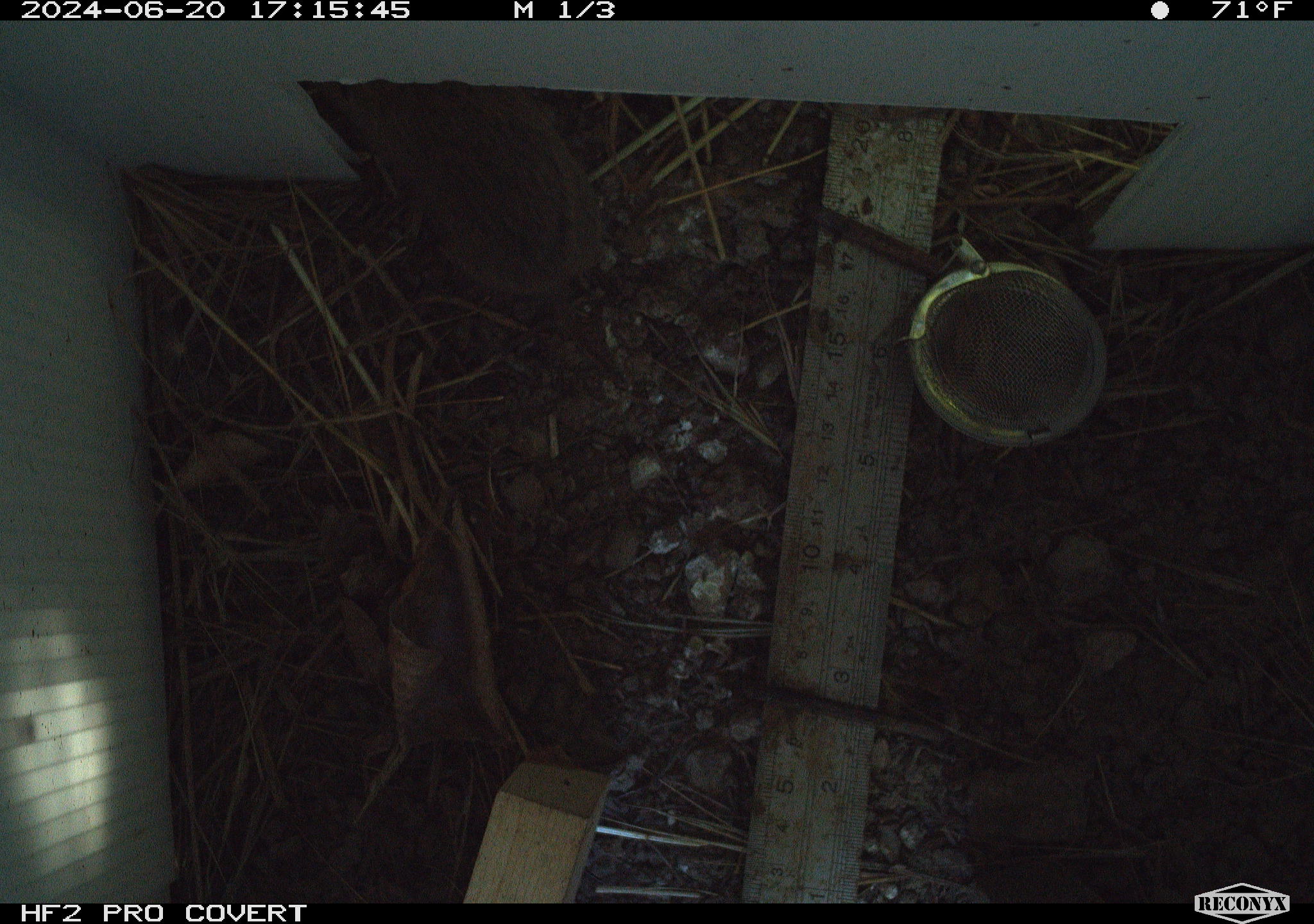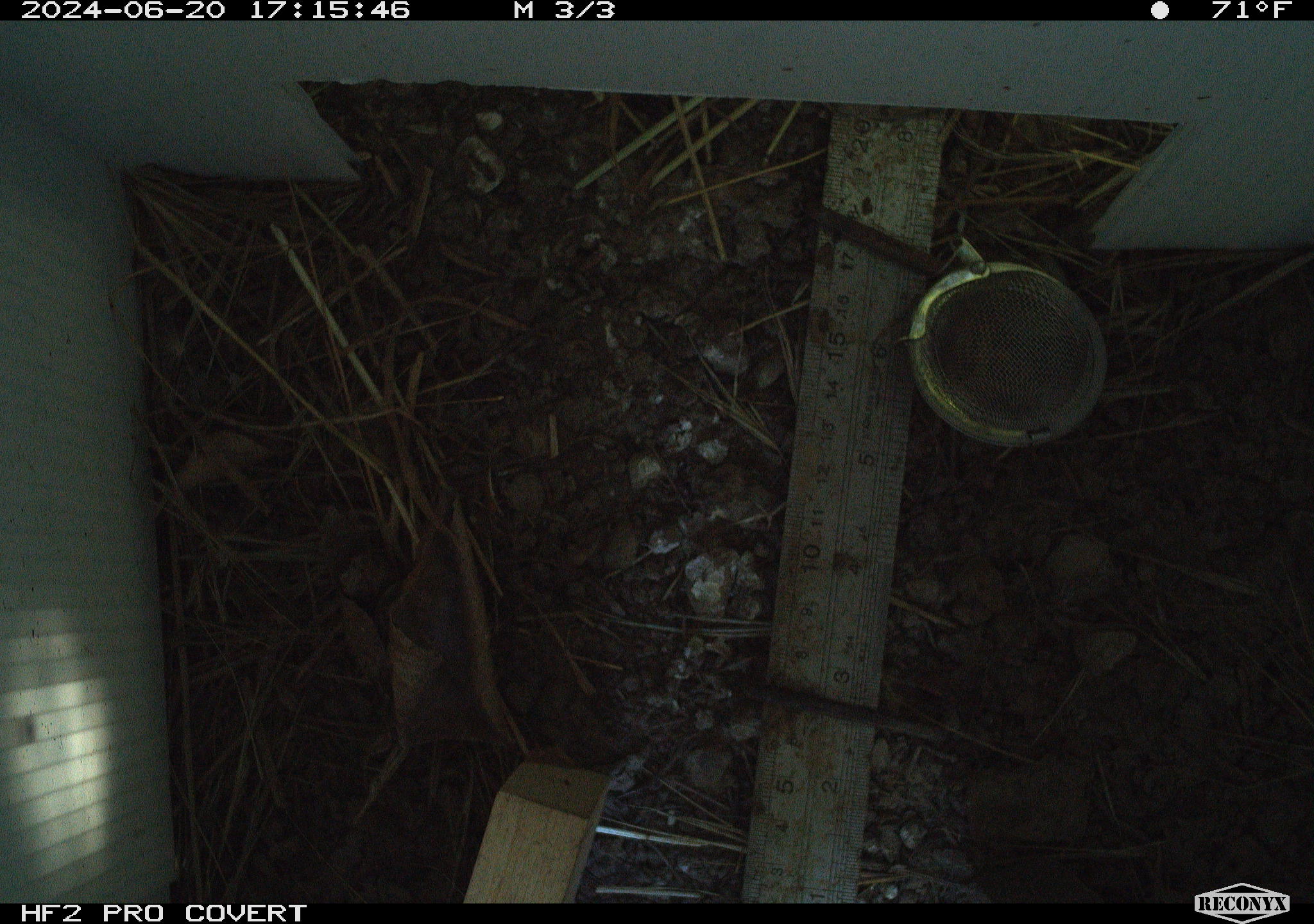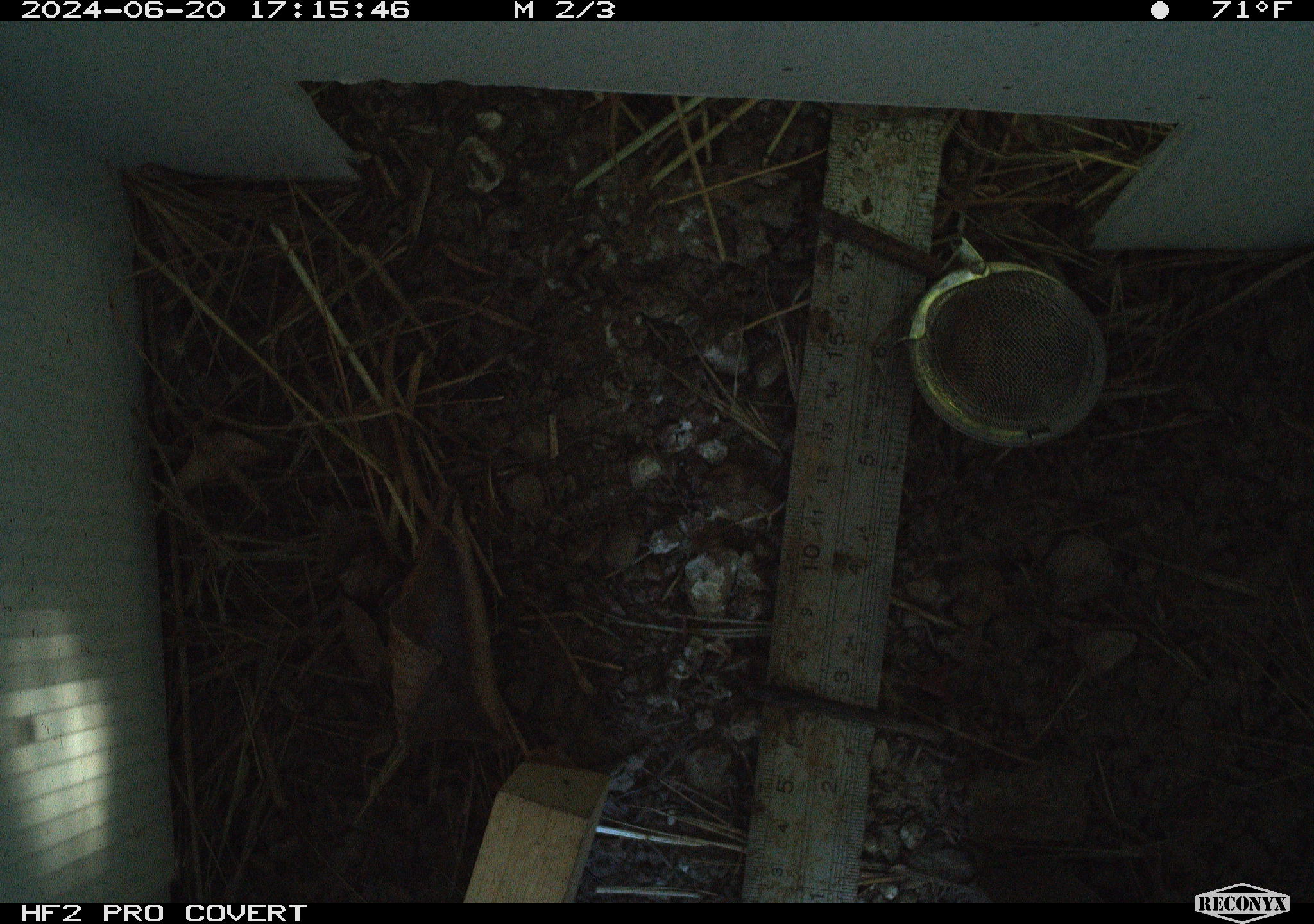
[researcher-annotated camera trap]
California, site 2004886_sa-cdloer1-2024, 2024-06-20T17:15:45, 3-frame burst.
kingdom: Animalia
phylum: Chordata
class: Mammalia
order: Rodentia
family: Cricetidae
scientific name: Arvicolinae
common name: voles, lemmings, and muskrats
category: arvicolinae subfamily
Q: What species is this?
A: Arvicolinae subfamily (voles, lemmings, and muskrats) (Arvicolinae).